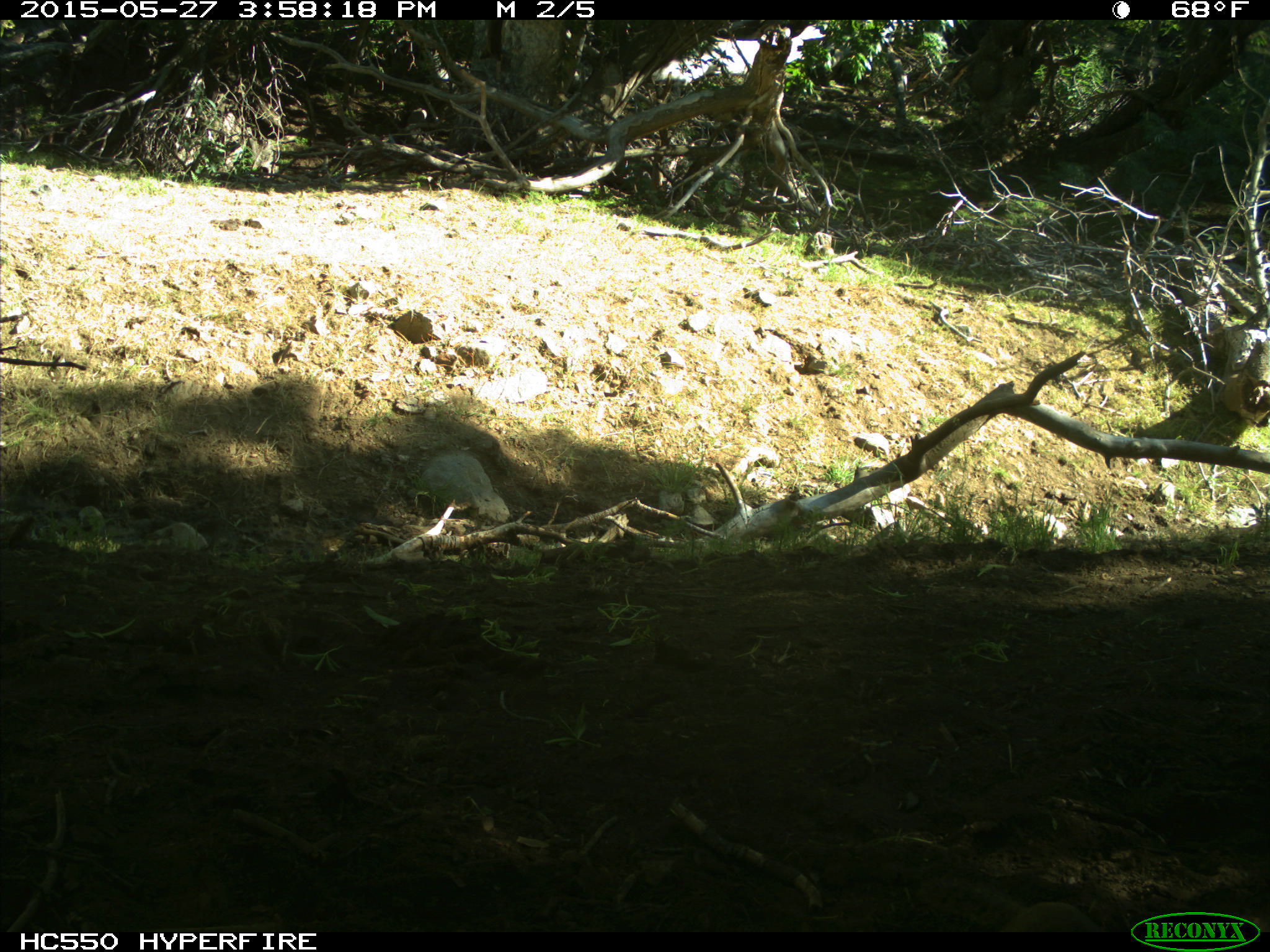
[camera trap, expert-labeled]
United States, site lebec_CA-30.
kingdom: Animalia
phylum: Chordata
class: Mammalia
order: Rodentia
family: Sciuridae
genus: Otospermophilus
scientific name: Otospermophilus beecheyi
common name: california ground squirrel